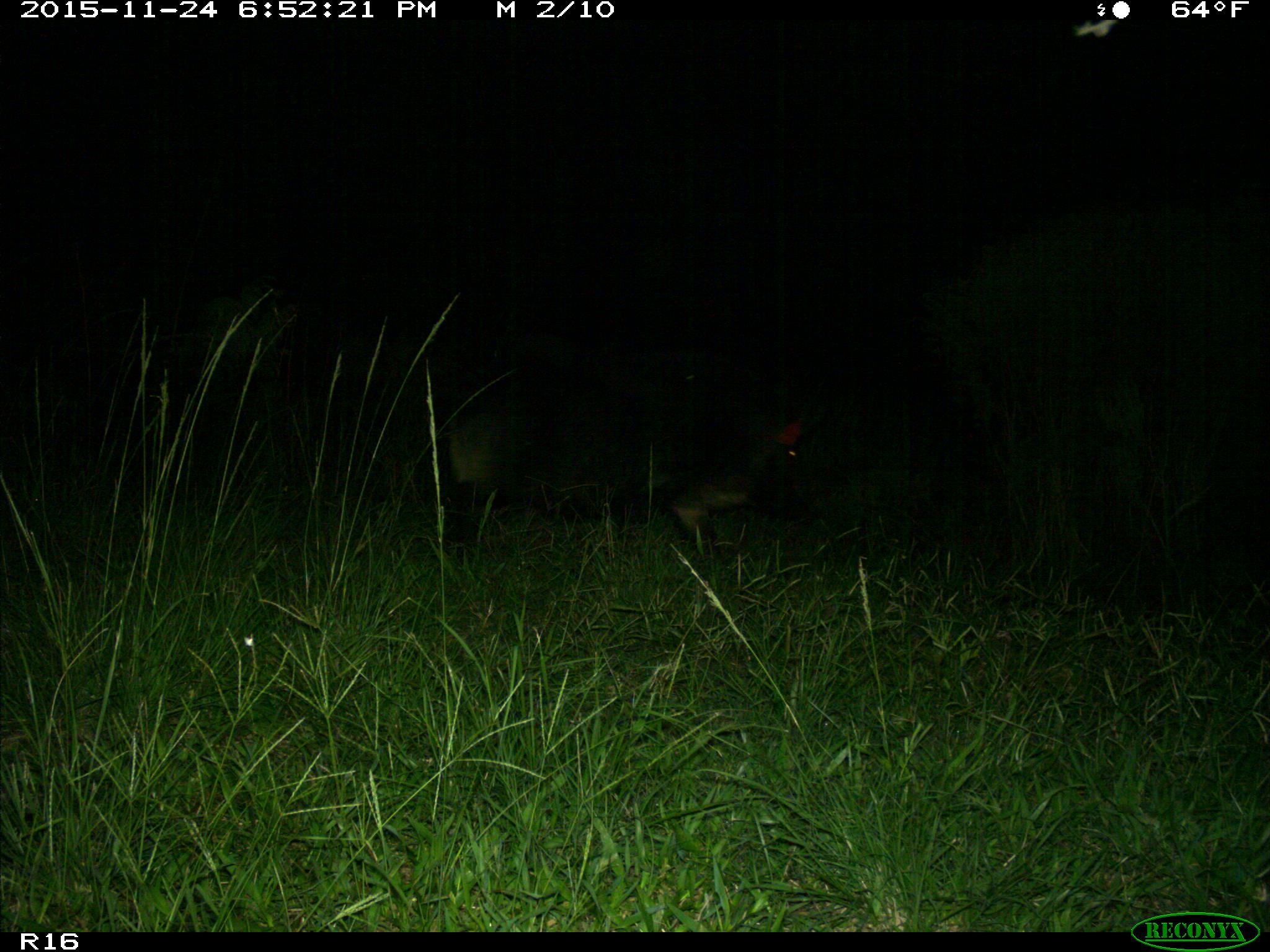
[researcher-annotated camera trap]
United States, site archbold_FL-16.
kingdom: Animalia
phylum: Chordata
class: Mammalia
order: Artiodactyla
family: Suidae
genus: Sus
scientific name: Sus scrofa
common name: wild boar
Sus scrofa (wild boar).